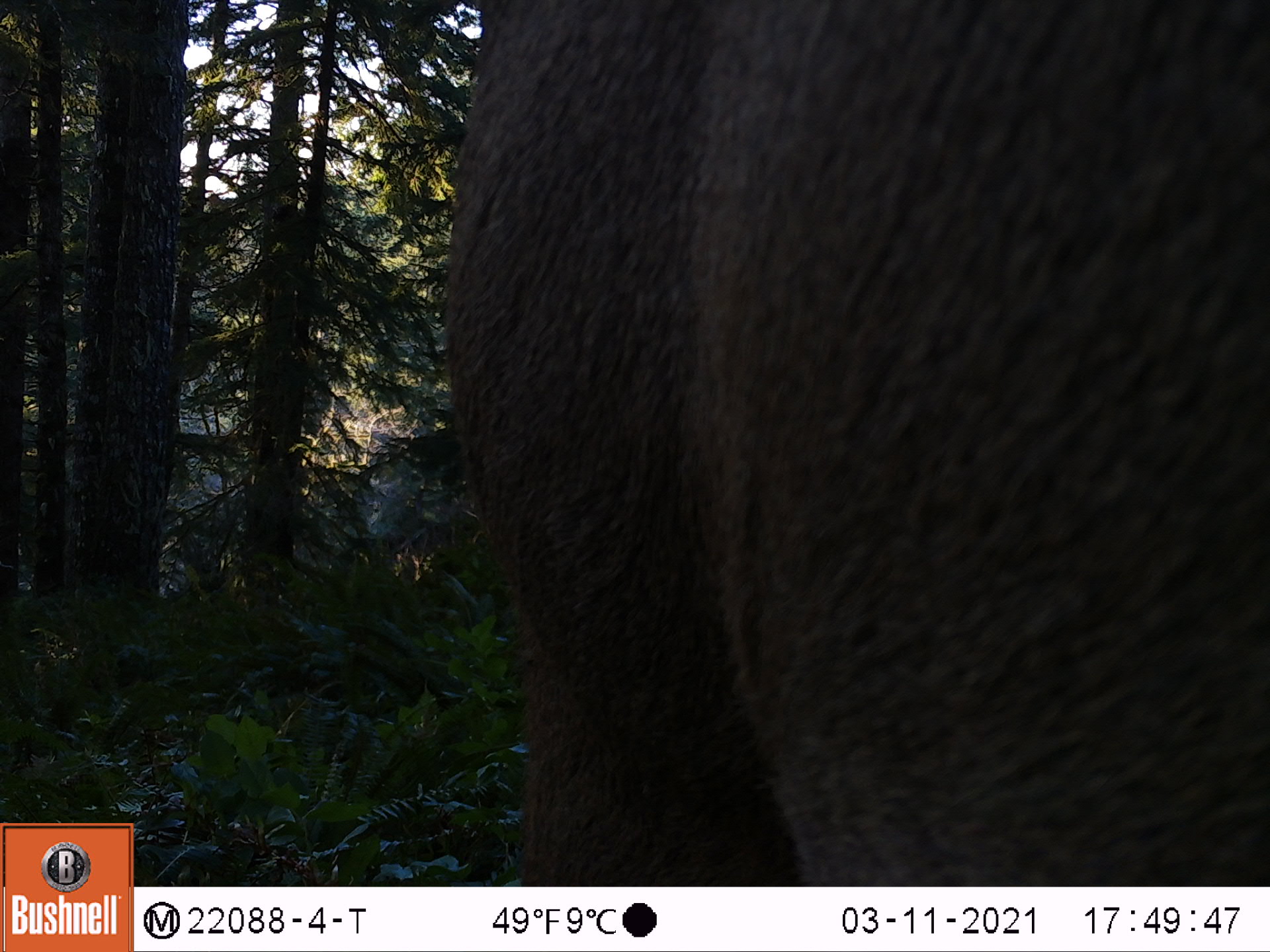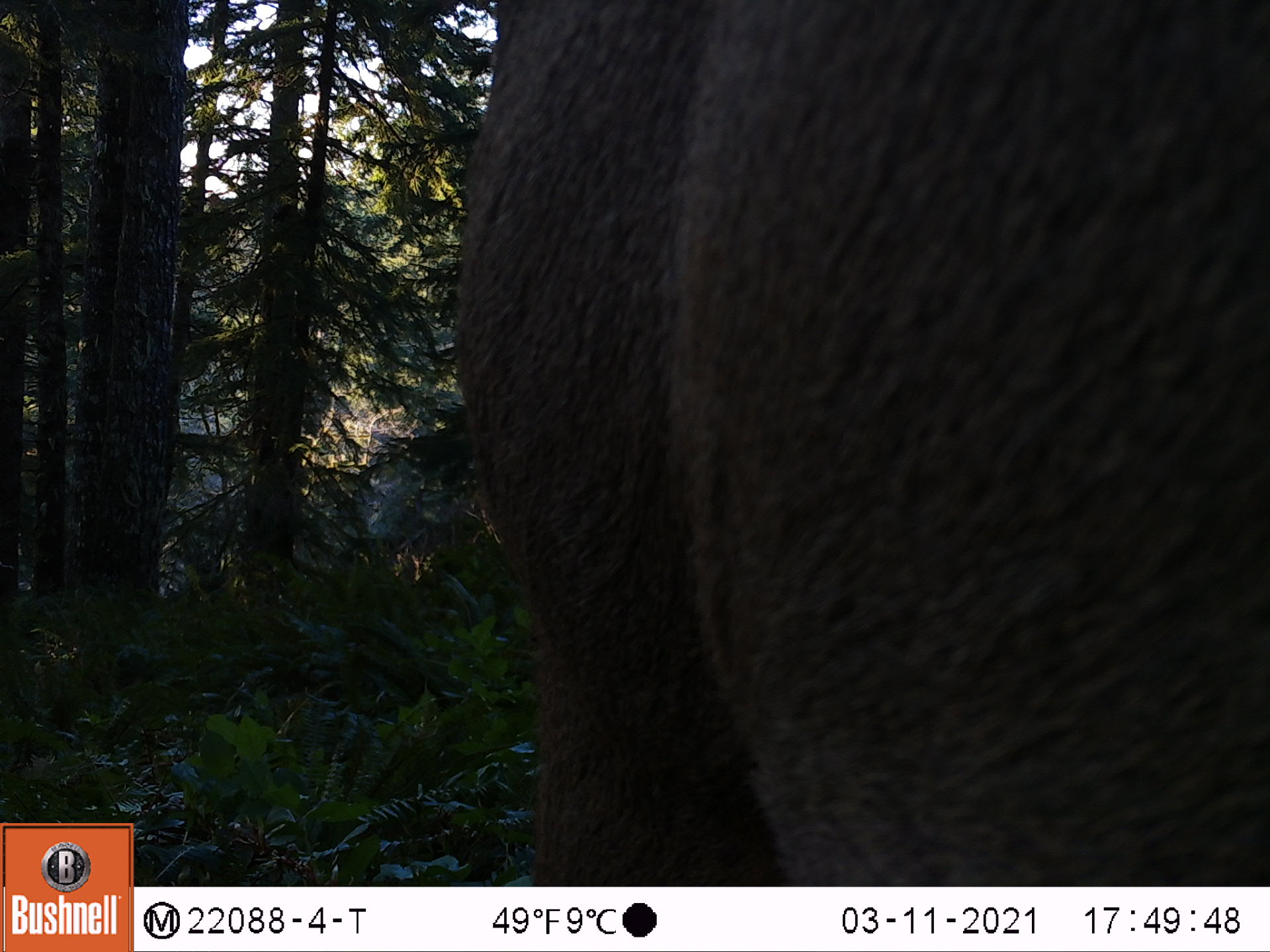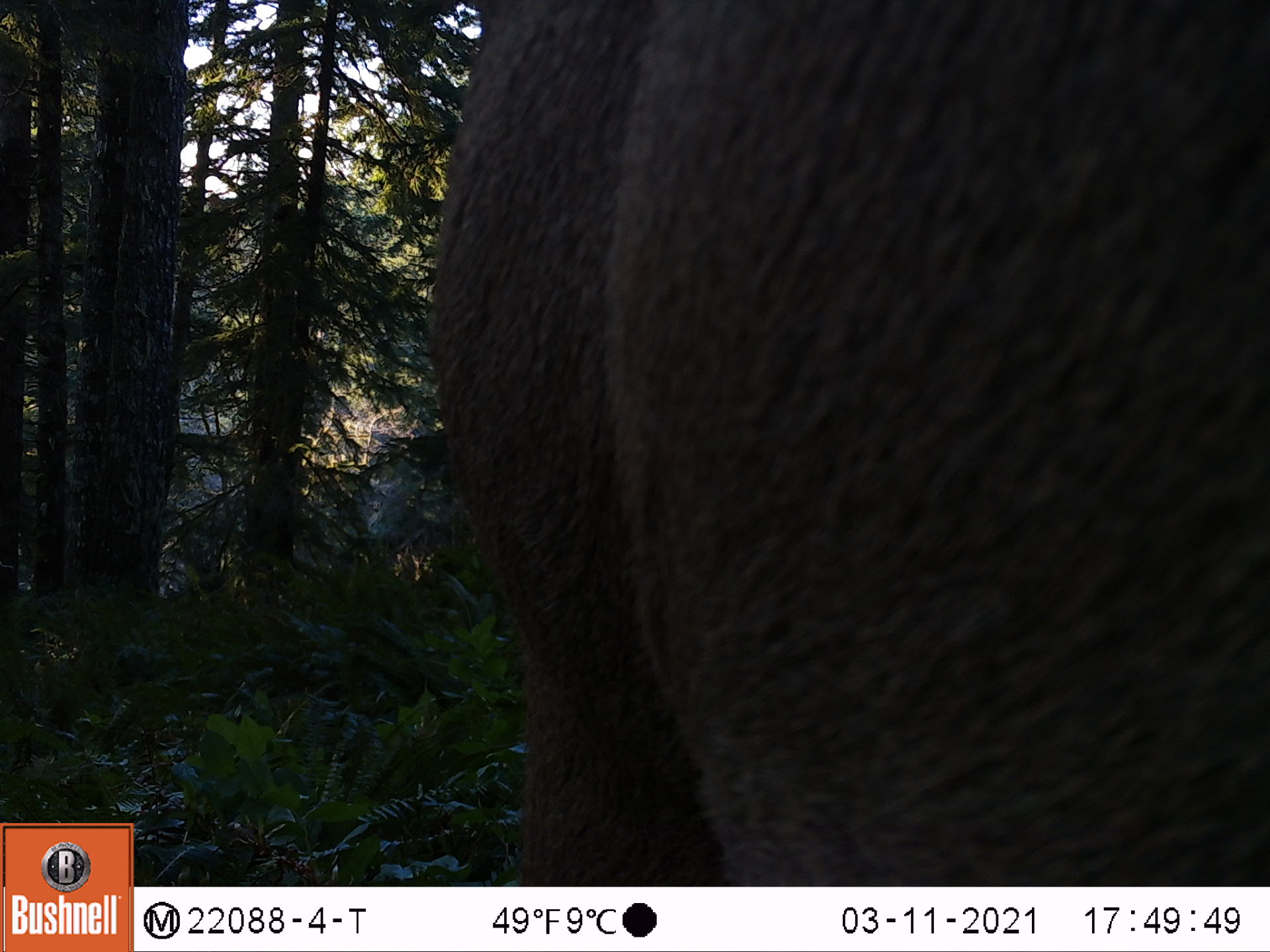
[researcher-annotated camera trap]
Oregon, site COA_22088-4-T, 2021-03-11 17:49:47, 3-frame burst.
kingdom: Animalia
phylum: Chordata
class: Mammalia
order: Artiodactyla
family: Cervidae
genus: Cervus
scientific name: Cervus canadensis roosevelti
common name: roosevelt elk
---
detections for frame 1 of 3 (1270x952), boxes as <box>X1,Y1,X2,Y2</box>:
roosevelt elk: <box>410,0,1269,885</box>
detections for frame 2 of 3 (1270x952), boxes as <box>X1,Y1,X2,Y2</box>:
roosevelt elk: <box>431,0,1269,883</box>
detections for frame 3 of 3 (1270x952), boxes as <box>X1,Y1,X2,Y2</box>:
roosevelt elk: <box>412,0,1269,883</box>